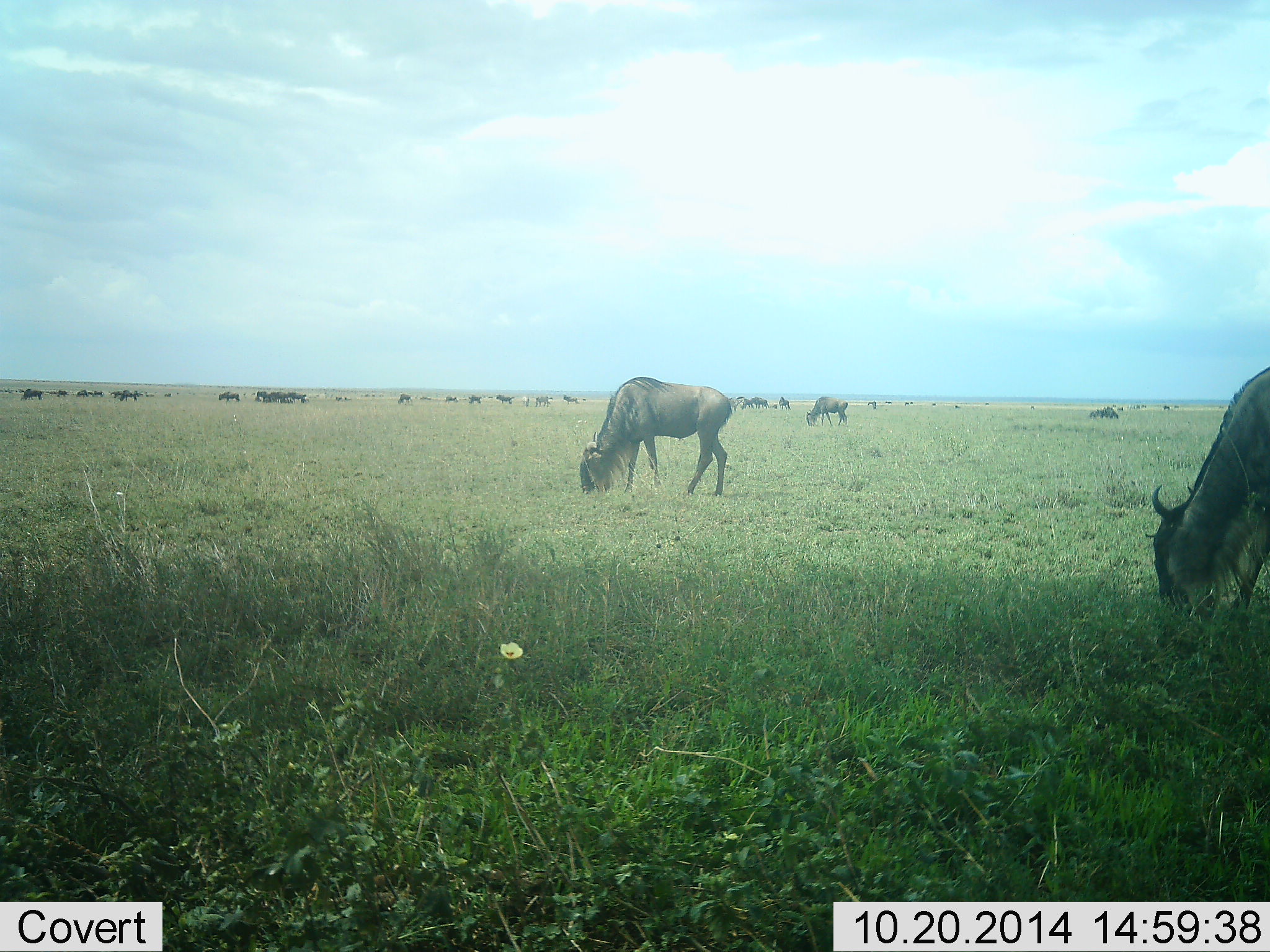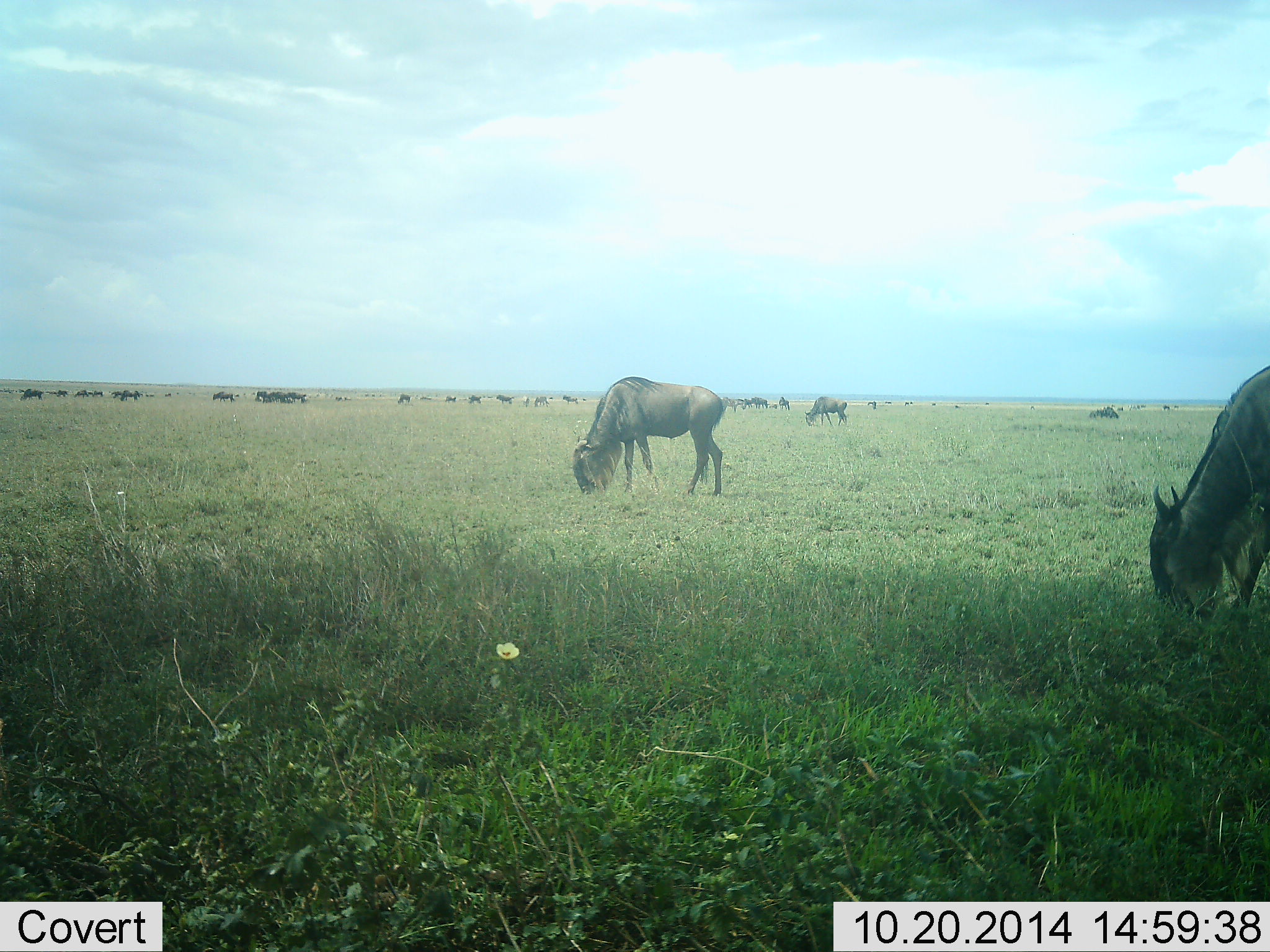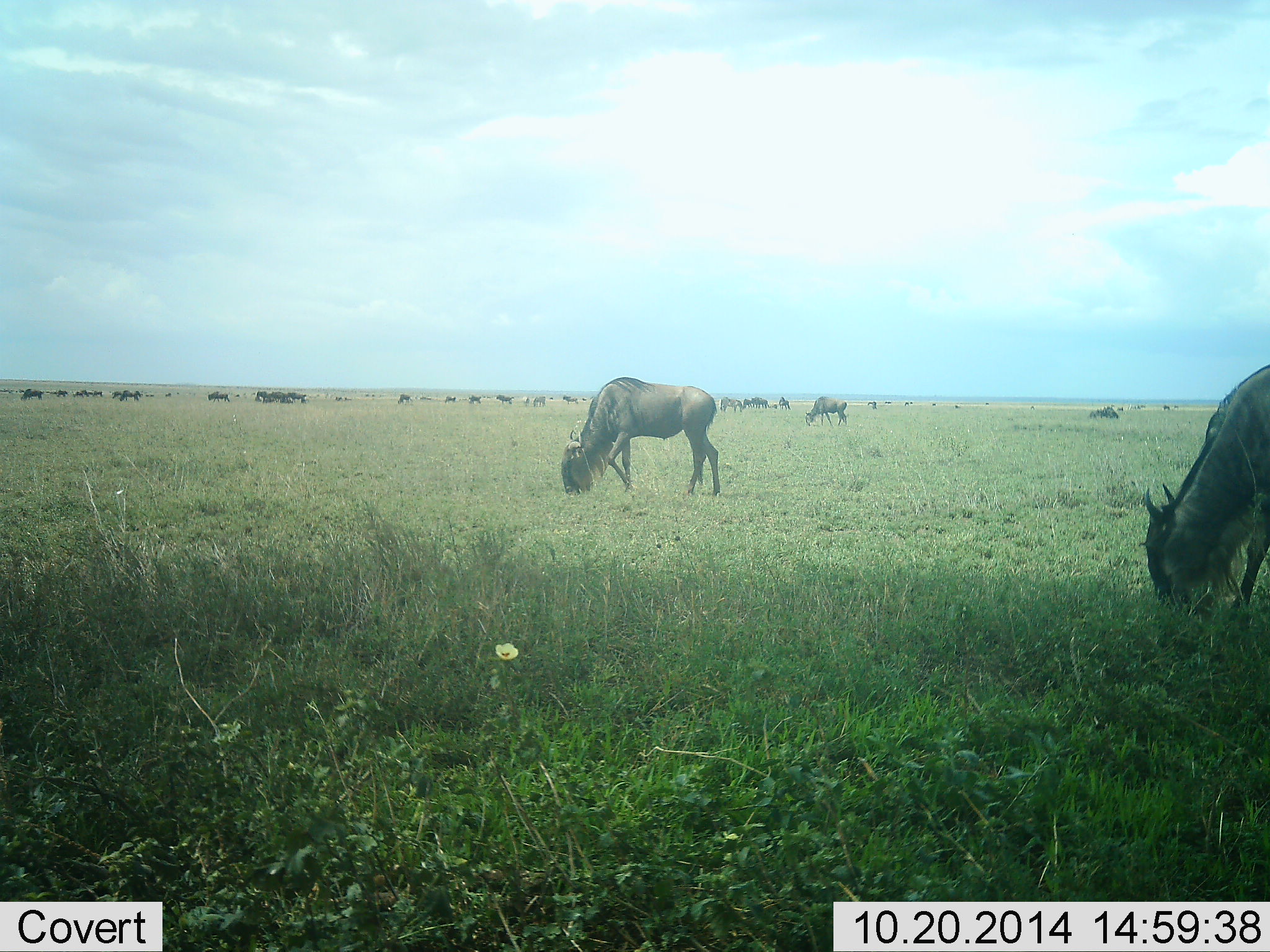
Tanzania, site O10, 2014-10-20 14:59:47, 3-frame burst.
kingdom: Animalia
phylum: Chordata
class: Mammalia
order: Artiodactyla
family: Bovidae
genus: Connochaetes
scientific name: Connochaetes taurinus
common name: blue wildebeest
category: wildebeest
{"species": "wildebeest (blue wildebeest) (Connochaetes taurinus)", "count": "11-50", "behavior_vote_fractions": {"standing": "30%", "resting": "20%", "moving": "40%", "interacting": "0%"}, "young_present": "0%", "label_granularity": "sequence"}